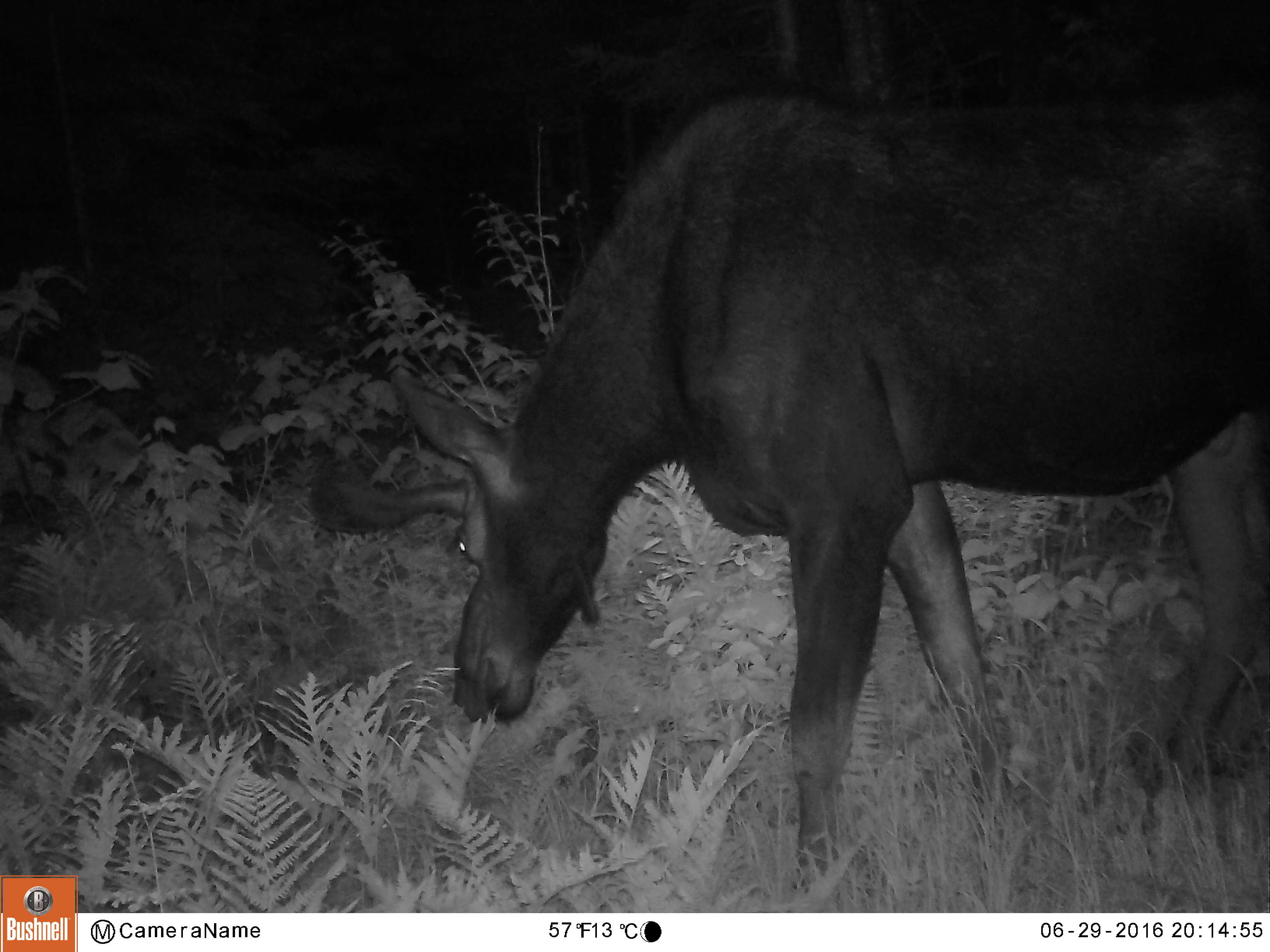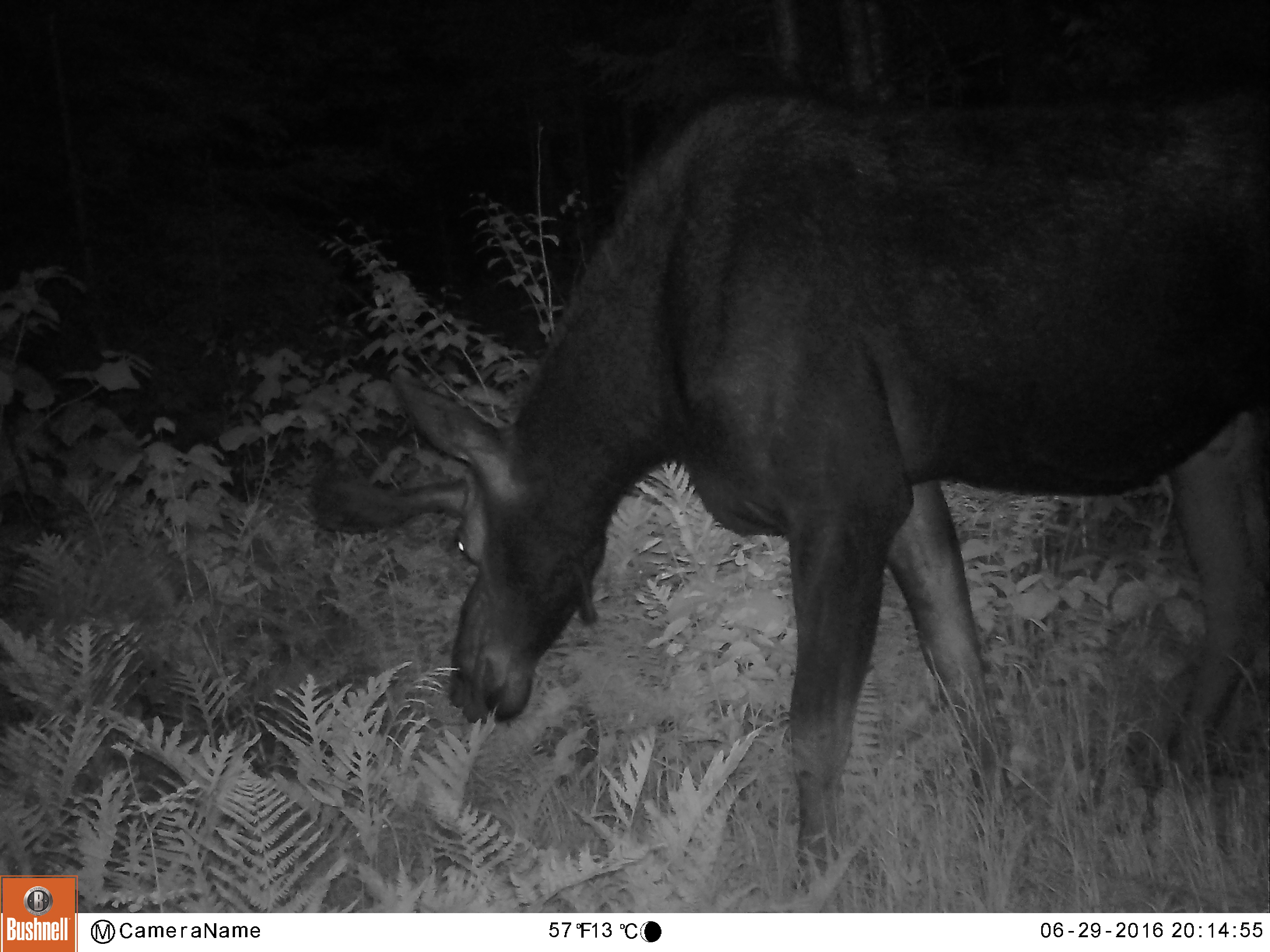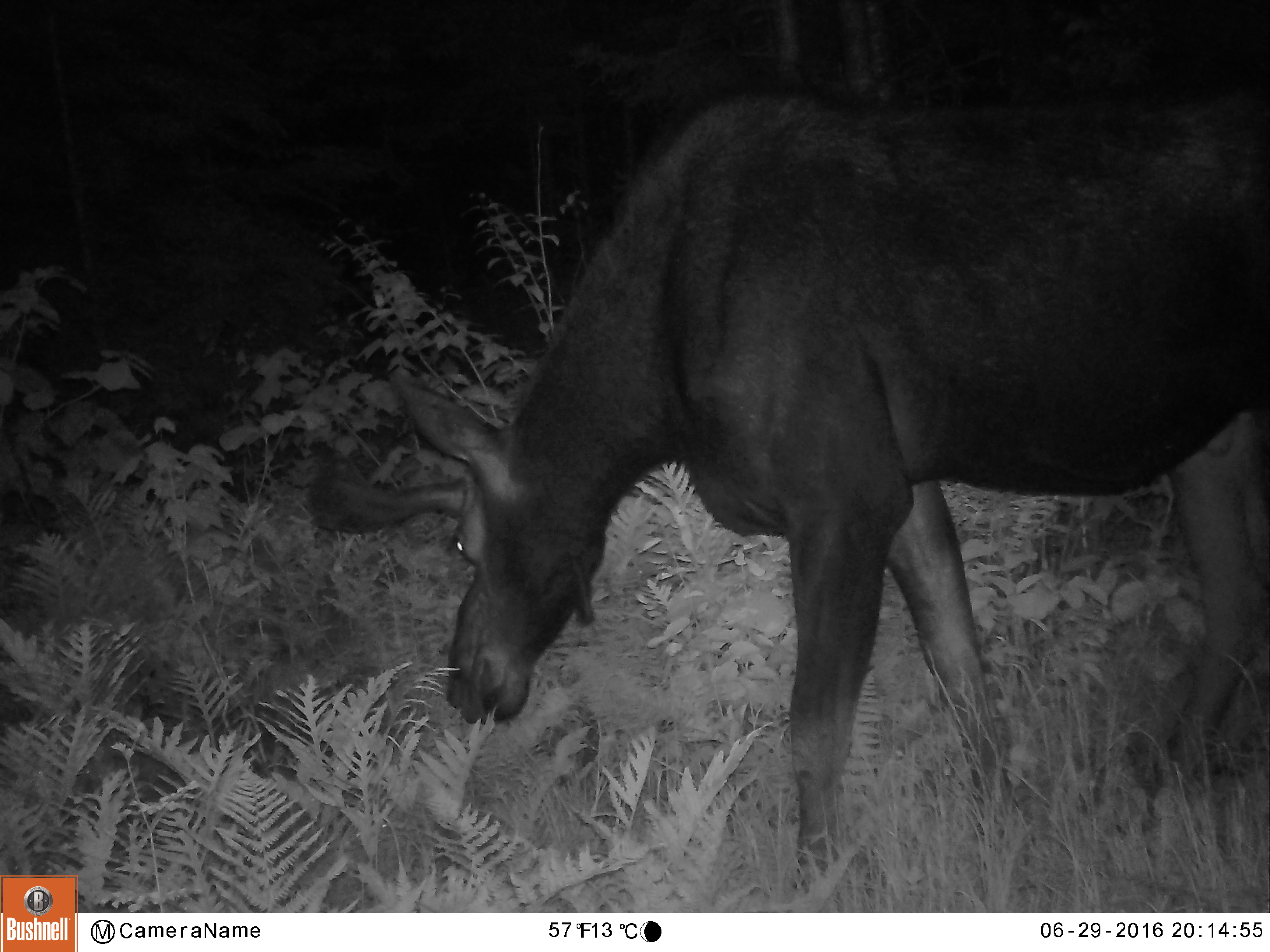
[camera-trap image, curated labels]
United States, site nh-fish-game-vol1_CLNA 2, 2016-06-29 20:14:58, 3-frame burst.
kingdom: Animalia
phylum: Chordata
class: Mammalia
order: Artiodactyla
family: Cervidae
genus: Alces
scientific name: Alces alces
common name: moose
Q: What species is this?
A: Moose (Alces alces).